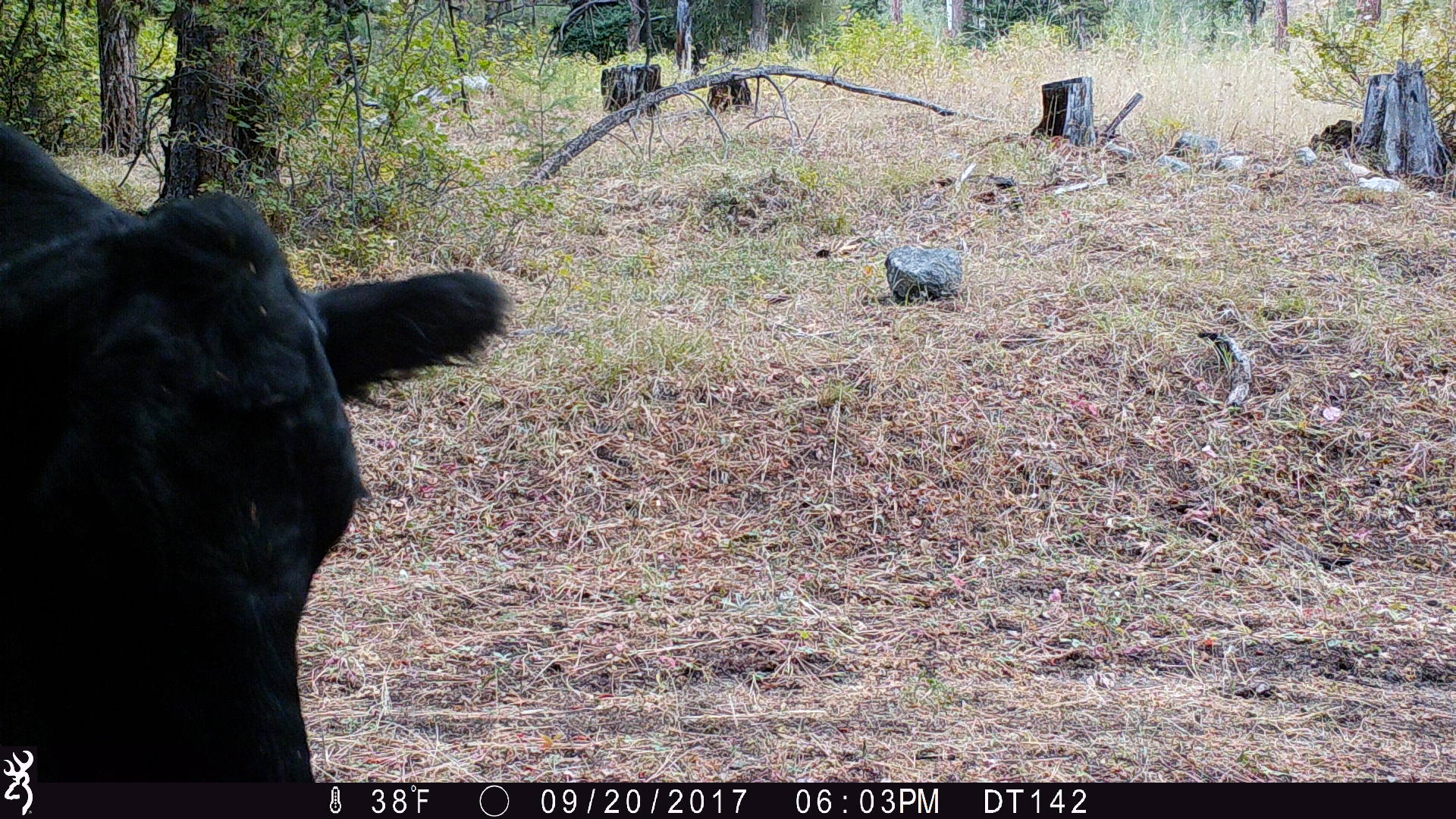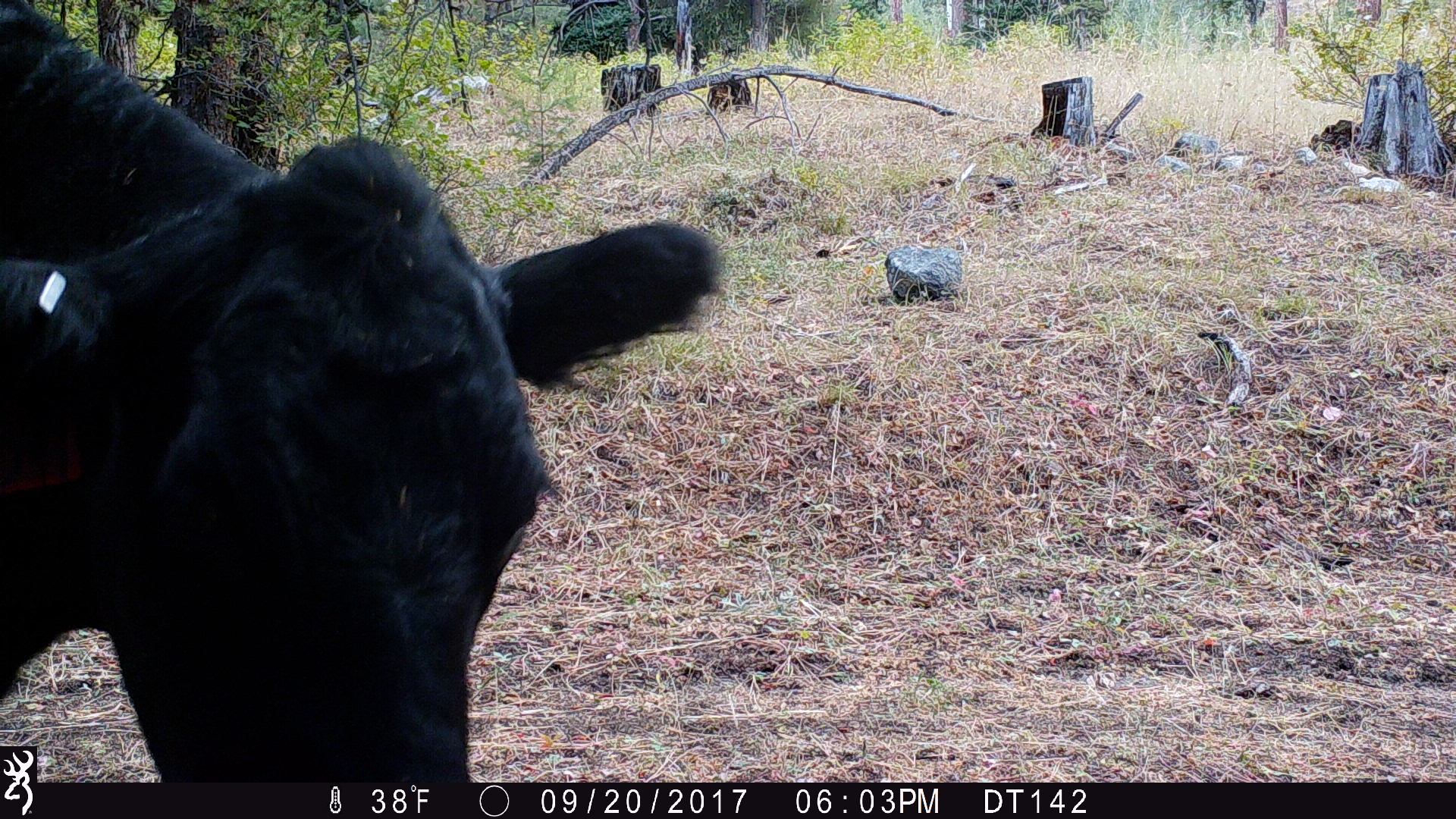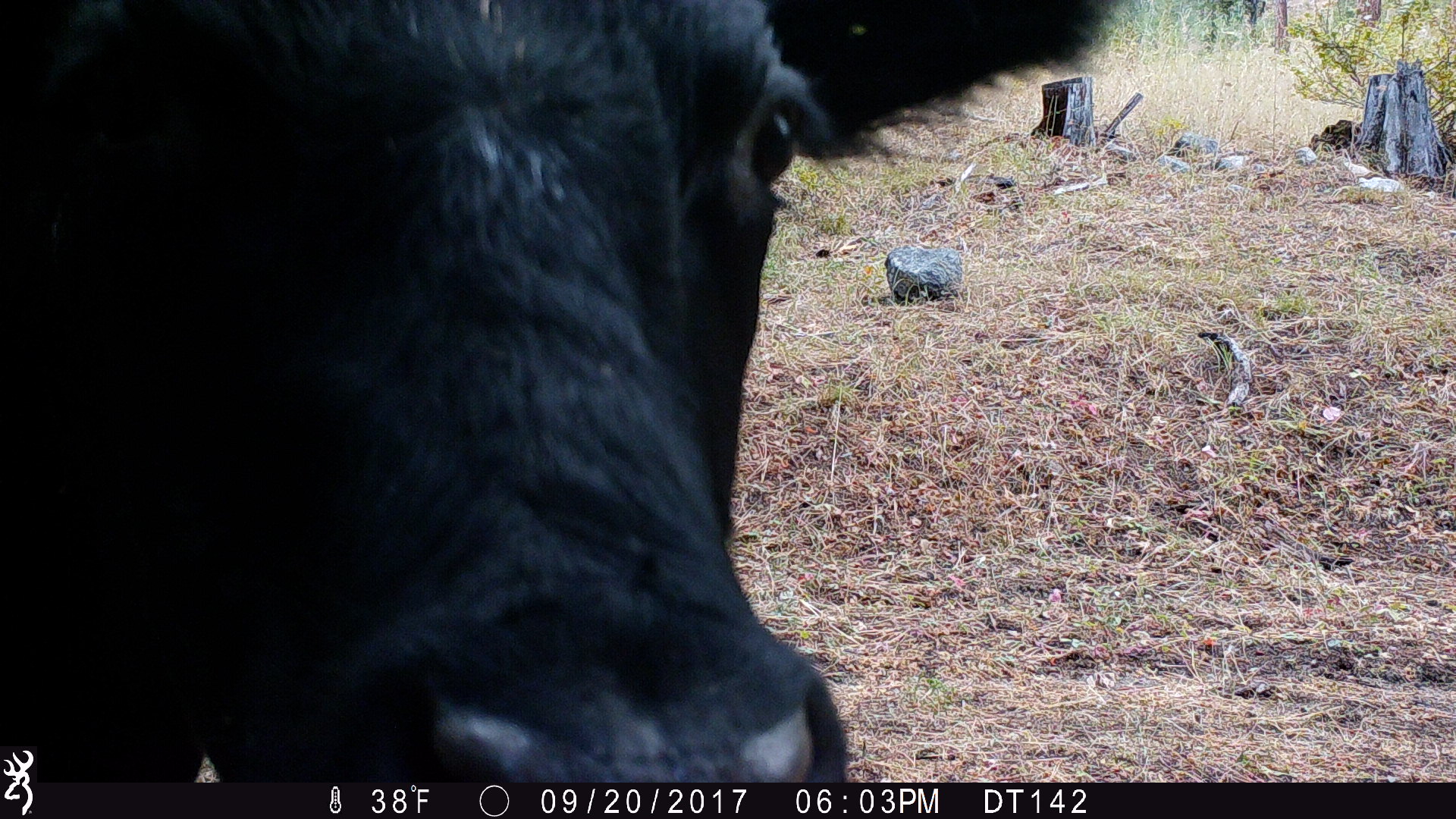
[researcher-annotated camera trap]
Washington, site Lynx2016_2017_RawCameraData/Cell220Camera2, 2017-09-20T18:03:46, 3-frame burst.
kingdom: Animalia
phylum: Chordata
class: Mammalia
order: Artiodactyla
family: Bovidae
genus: Bos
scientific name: Bos taurus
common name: domestic cattle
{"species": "domestic cattle (Bos taurus)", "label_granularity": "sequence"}